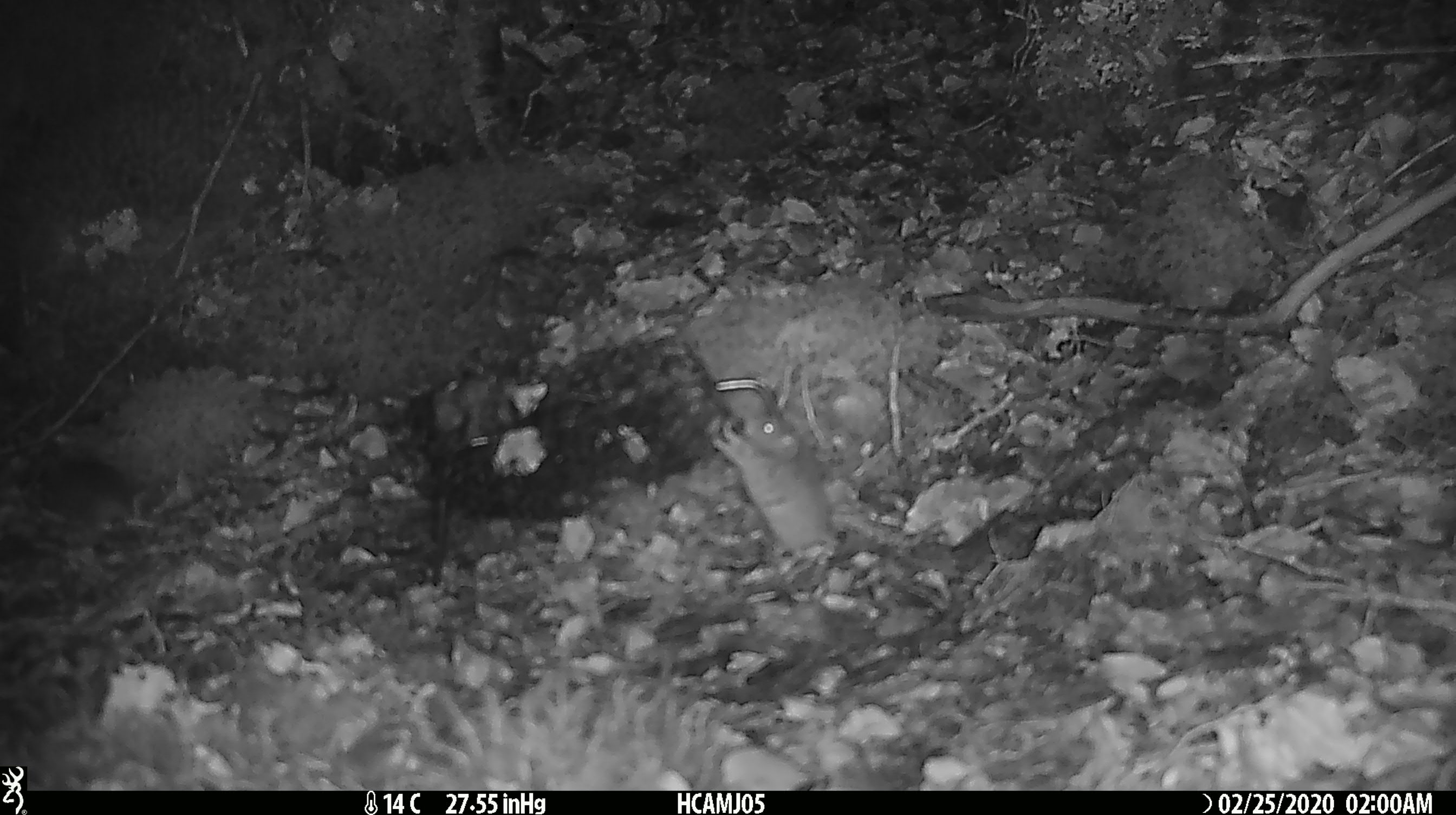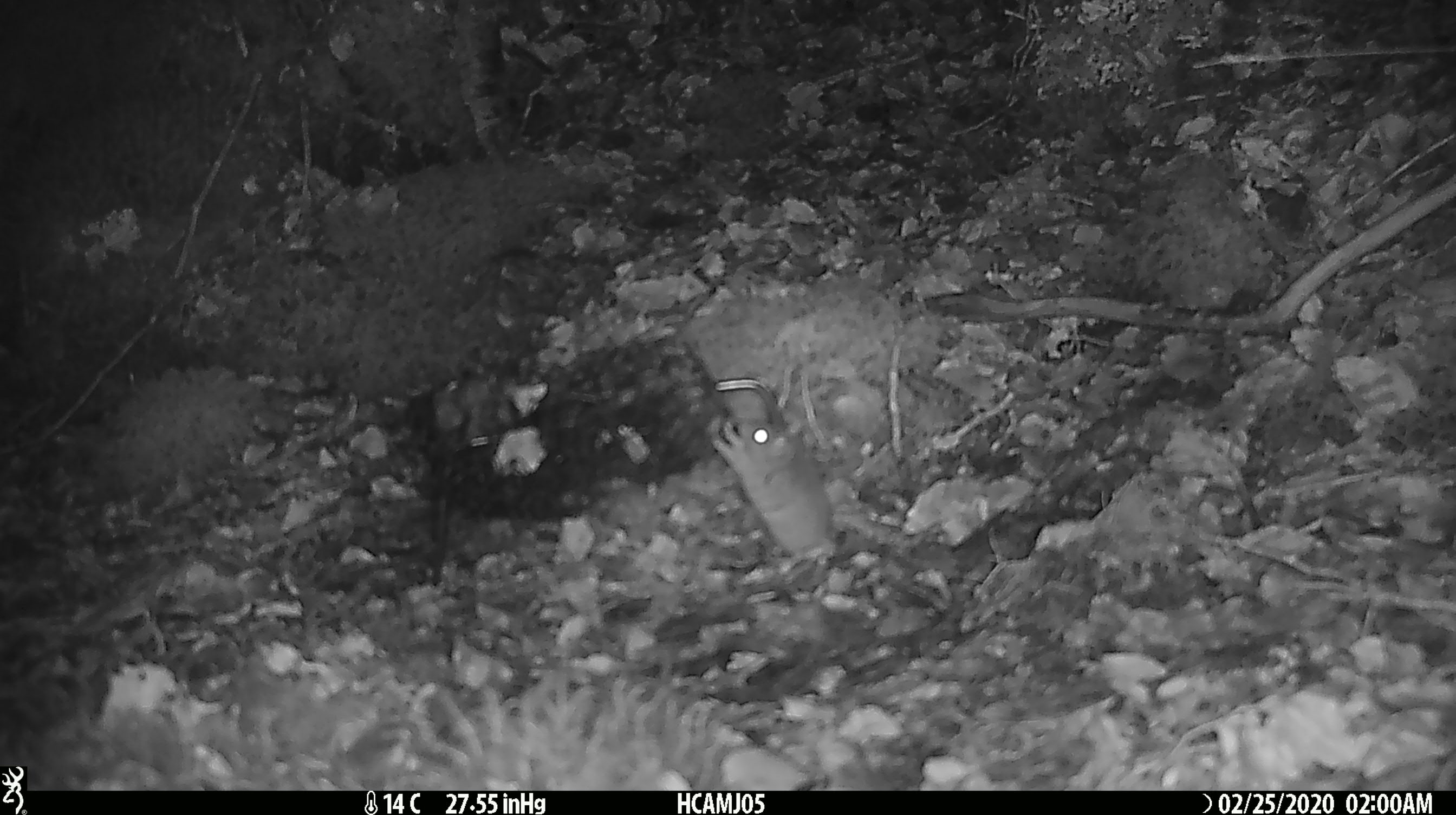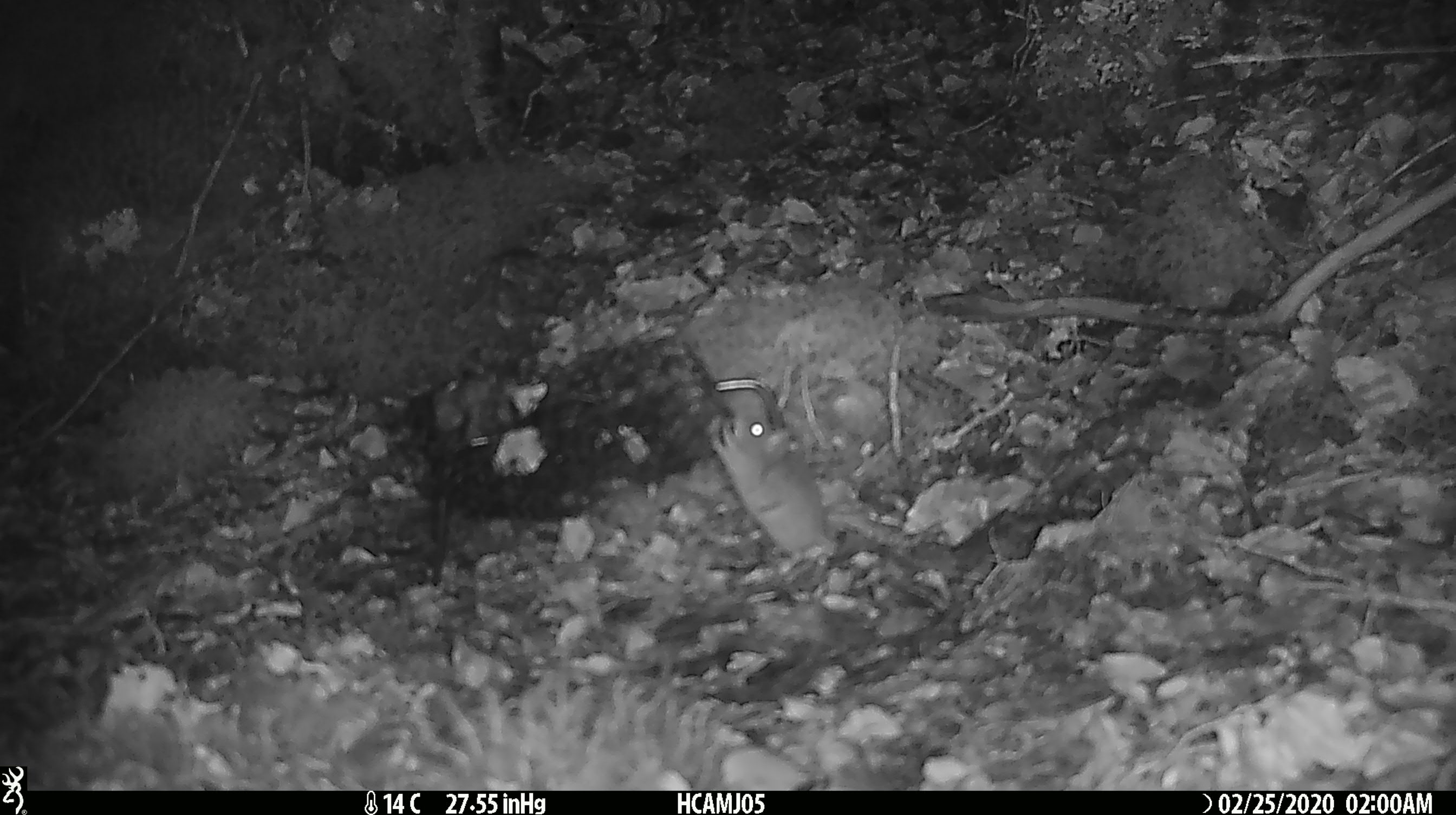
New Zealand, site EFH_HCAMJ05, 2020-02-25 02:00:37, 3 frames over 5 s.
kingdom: Animalia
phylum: Chordata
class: Mammalia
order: Rodentia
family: Muridae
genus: Mus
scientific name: Mus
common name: mouse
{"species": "mouse (Mus)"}